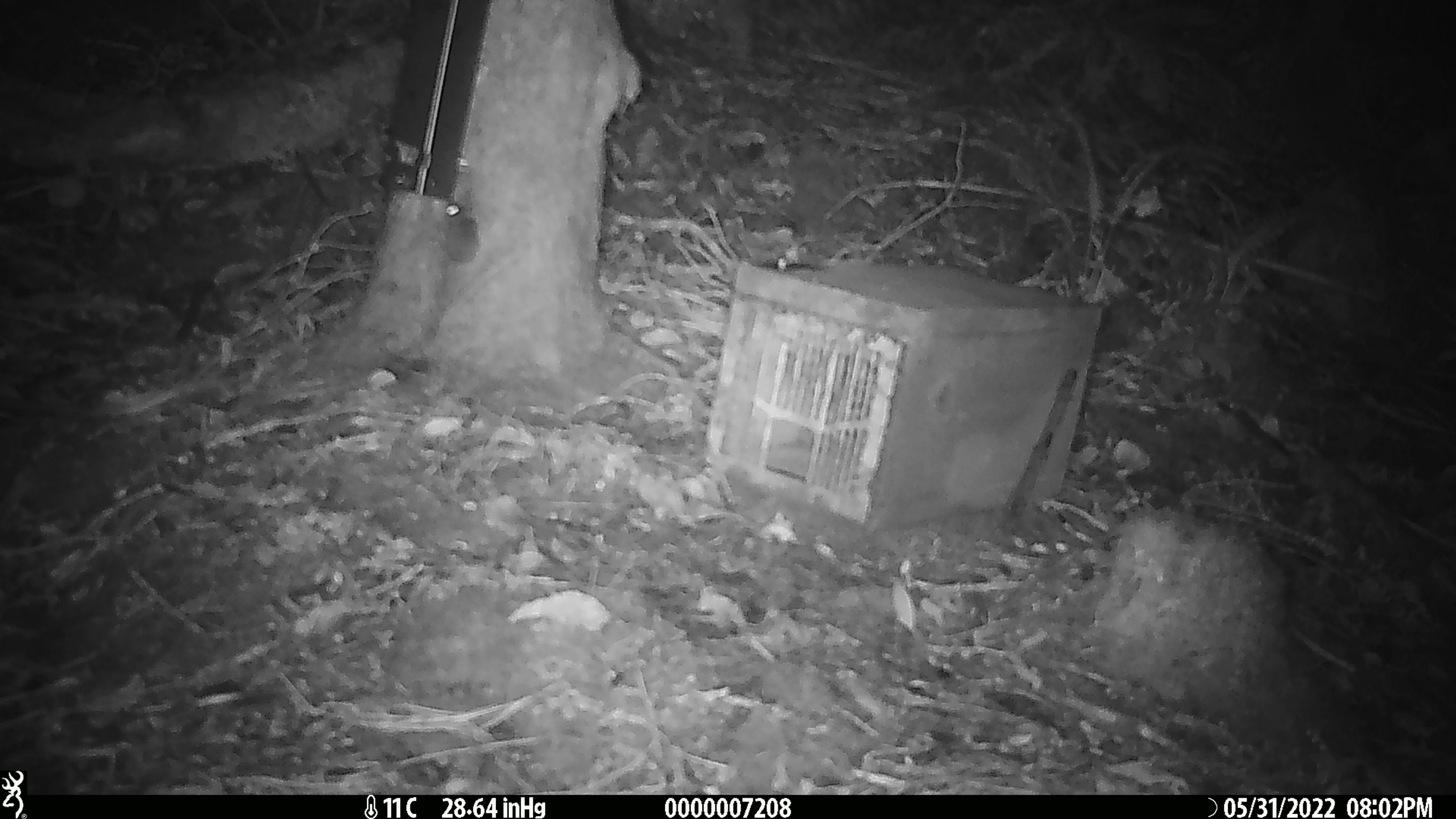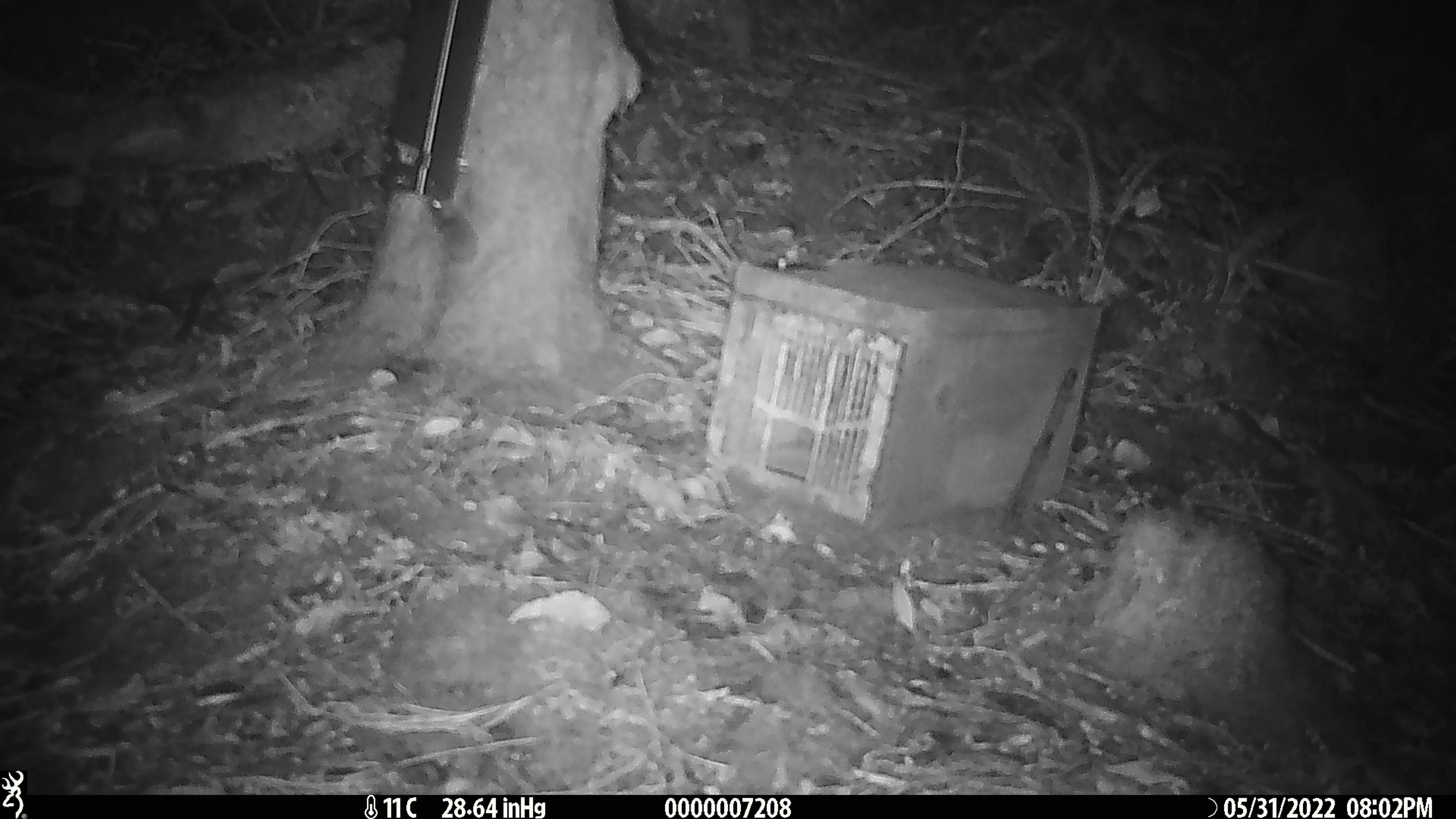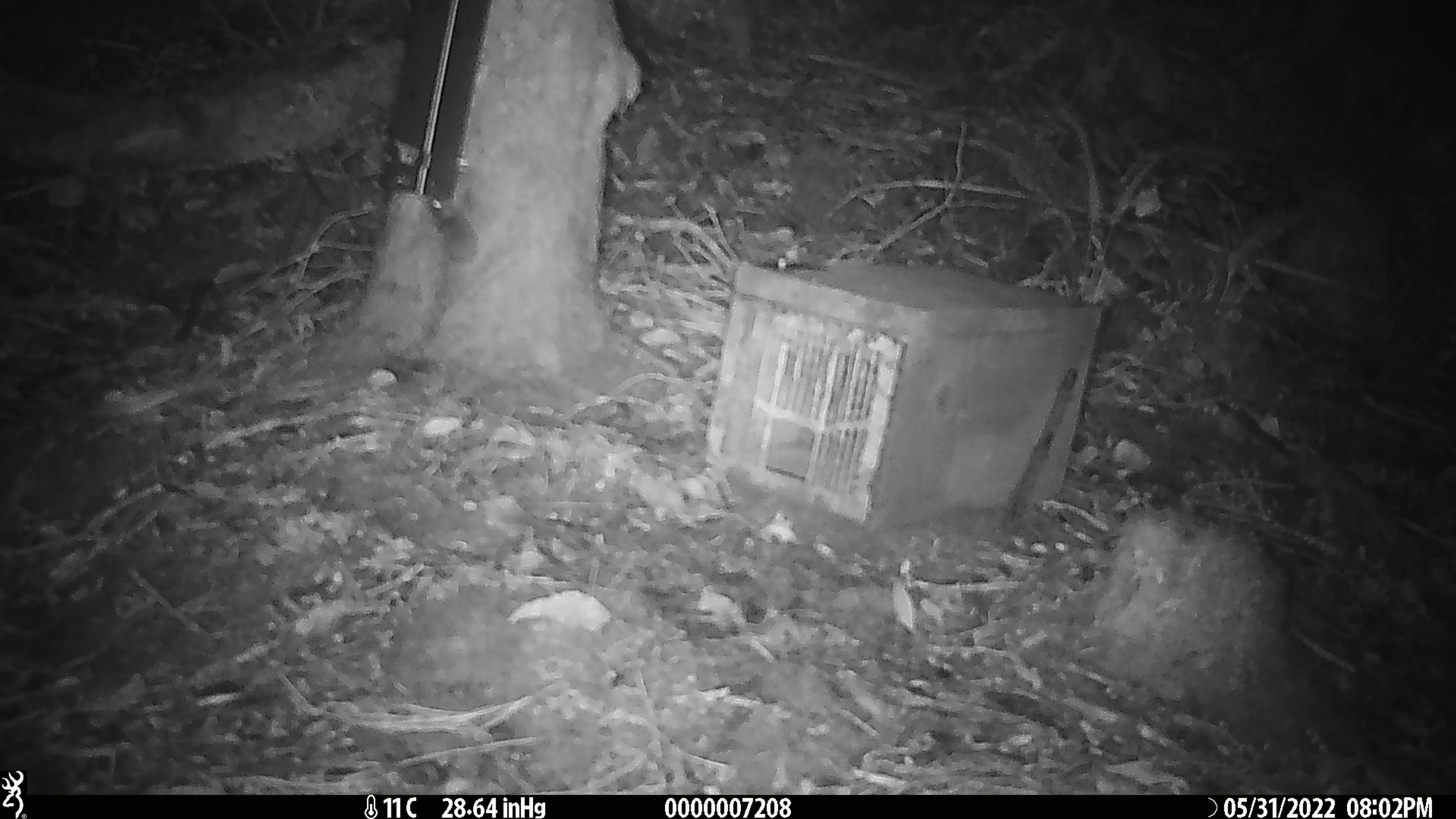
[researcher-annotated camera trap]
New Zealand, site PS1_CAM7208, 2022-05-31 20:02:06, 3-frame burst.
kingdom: Animalia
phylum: Chordata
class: Mammalia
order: Rodentia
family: Muridae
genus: Mus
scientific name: Mus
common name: mouse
Mouse (Mus).